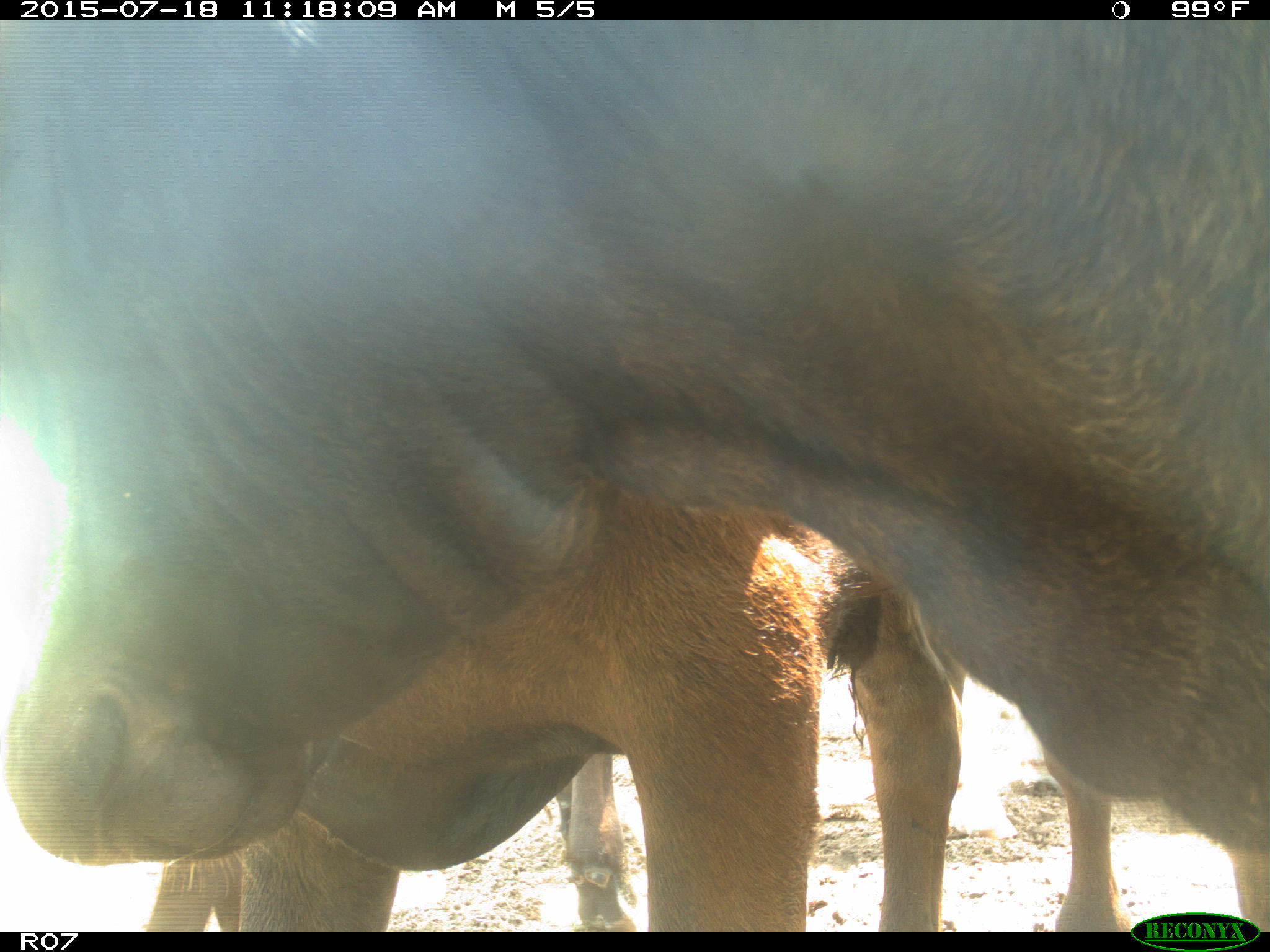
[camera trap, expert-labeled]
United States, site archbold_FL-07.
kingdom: Animalia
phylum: Chordata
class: Mammalia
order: Artiodactyla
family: Bovidae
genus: Bos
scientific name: Bos taurus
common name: domestic cow